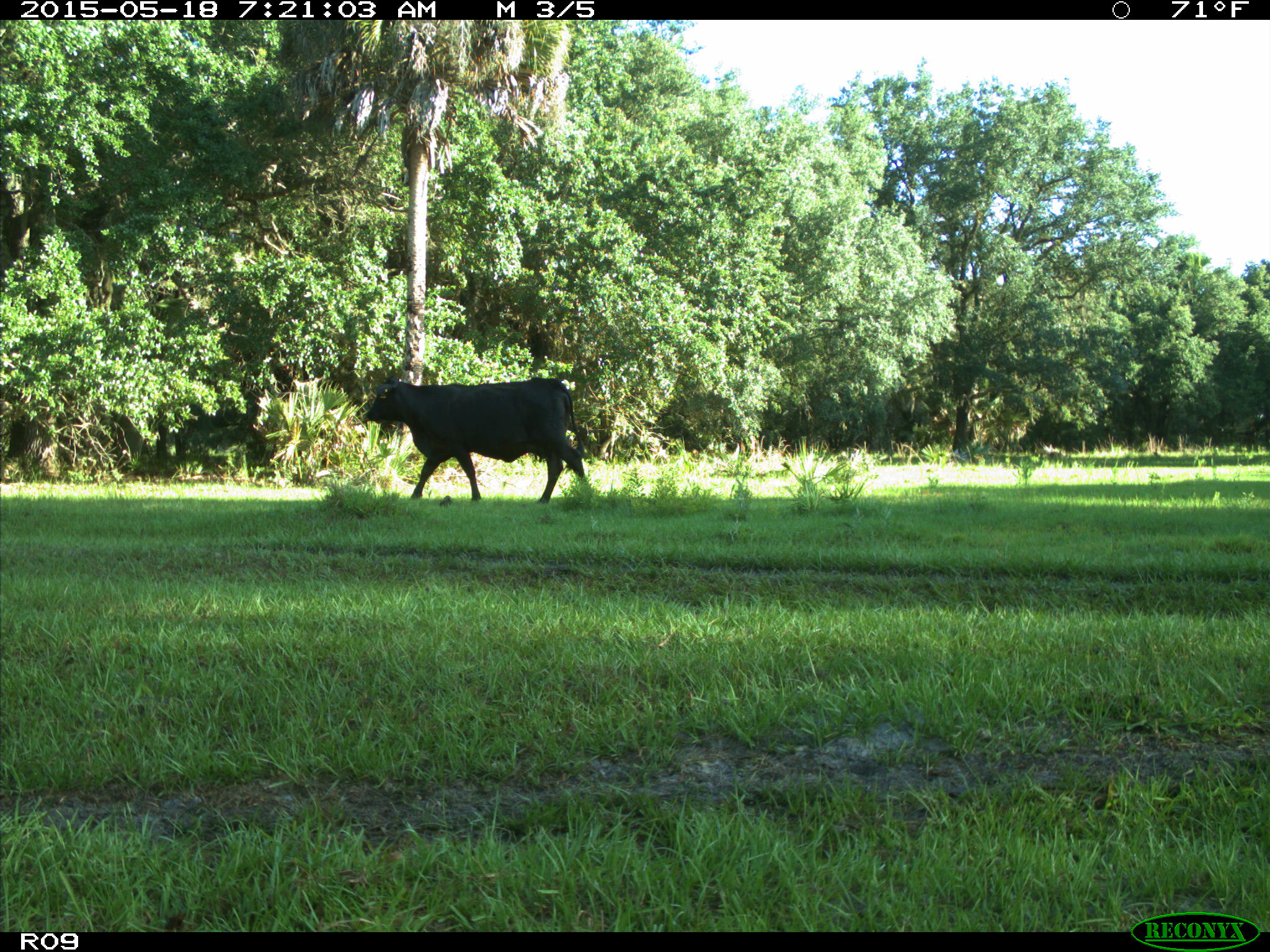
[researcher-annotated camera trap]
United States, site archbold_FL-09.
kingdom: Animalia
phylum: Chordata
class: Mammalia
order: Artiodactyla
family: Bovidae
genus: Bos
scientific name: Bos taurus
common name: domestic cow